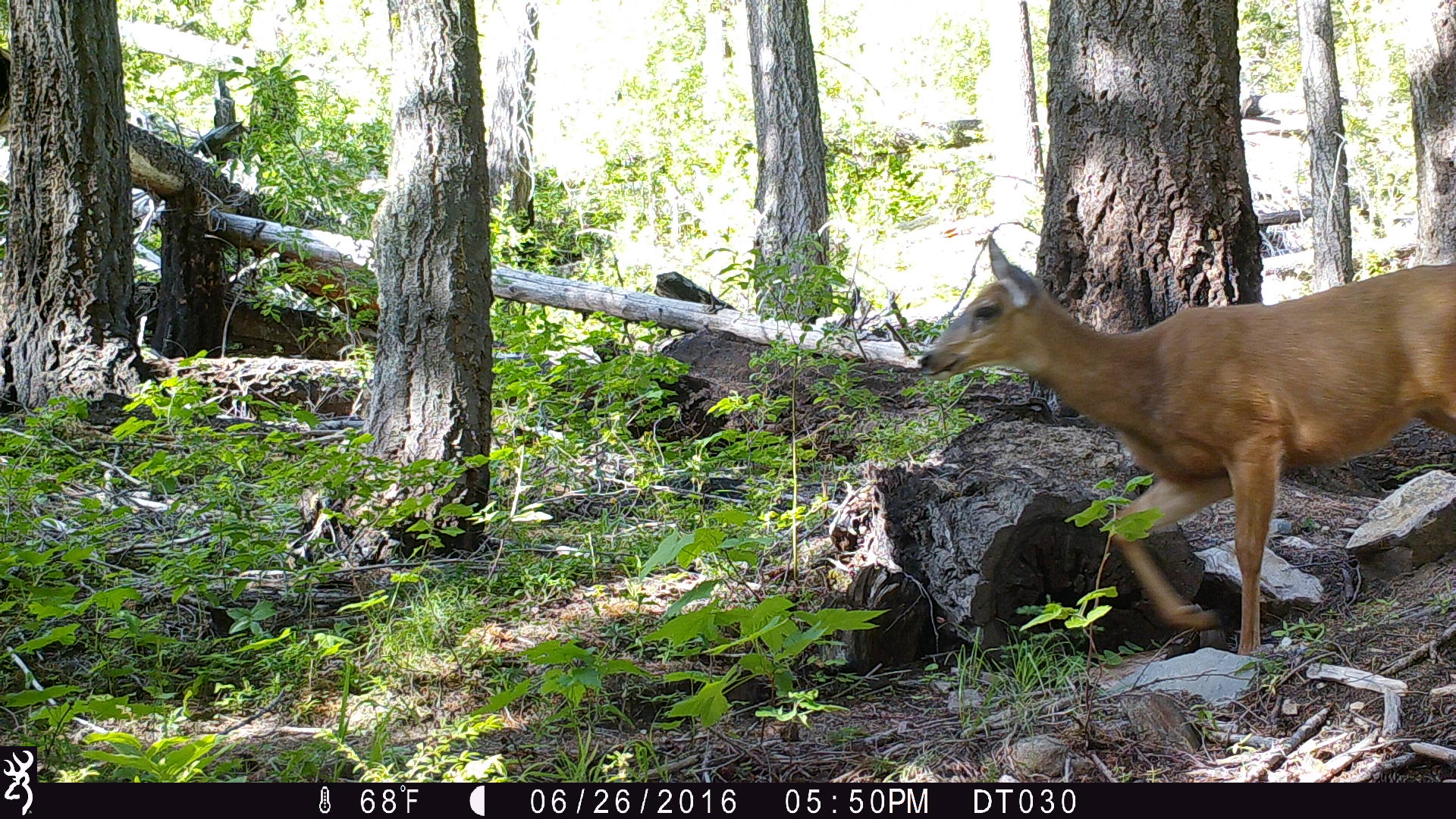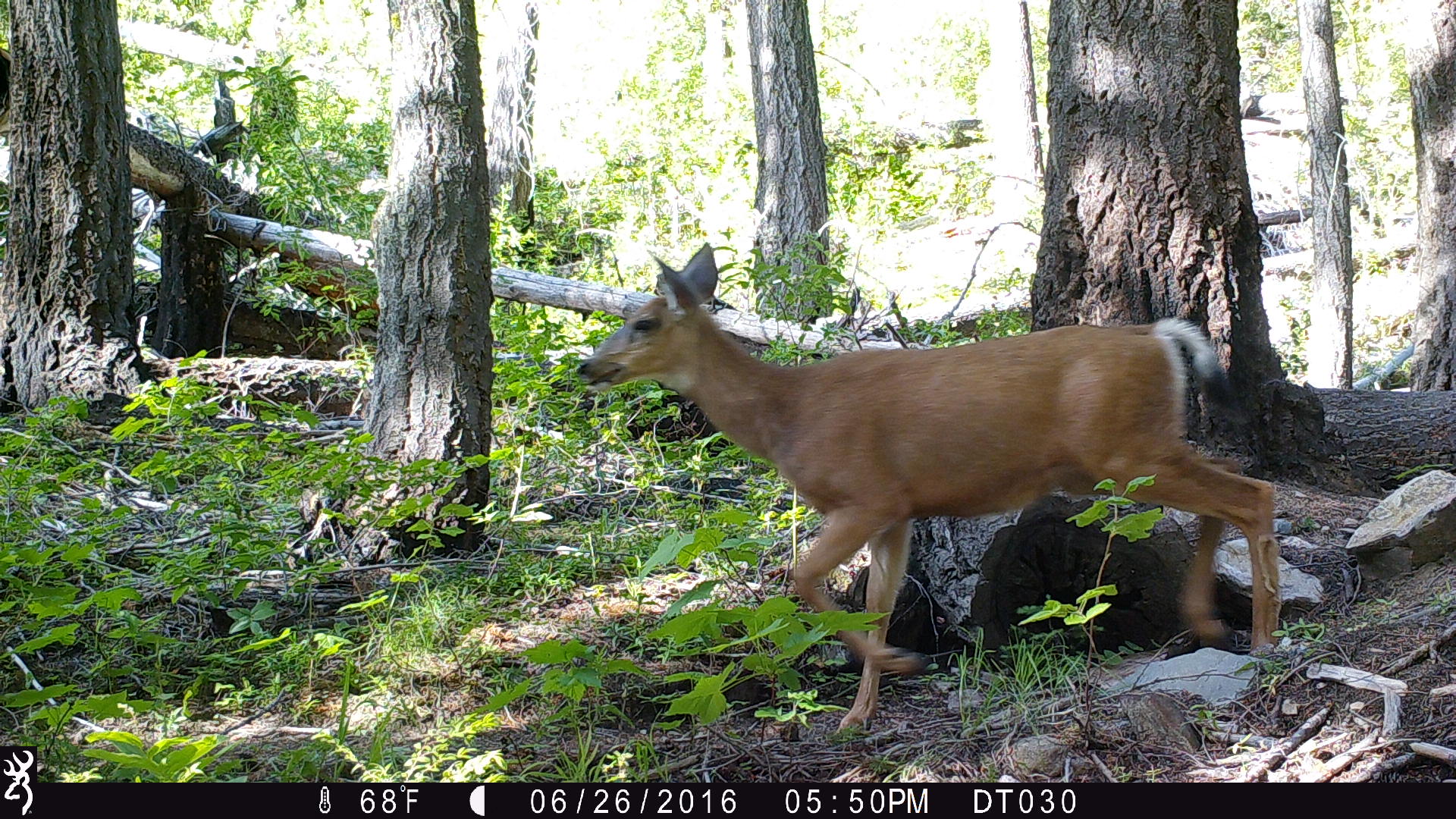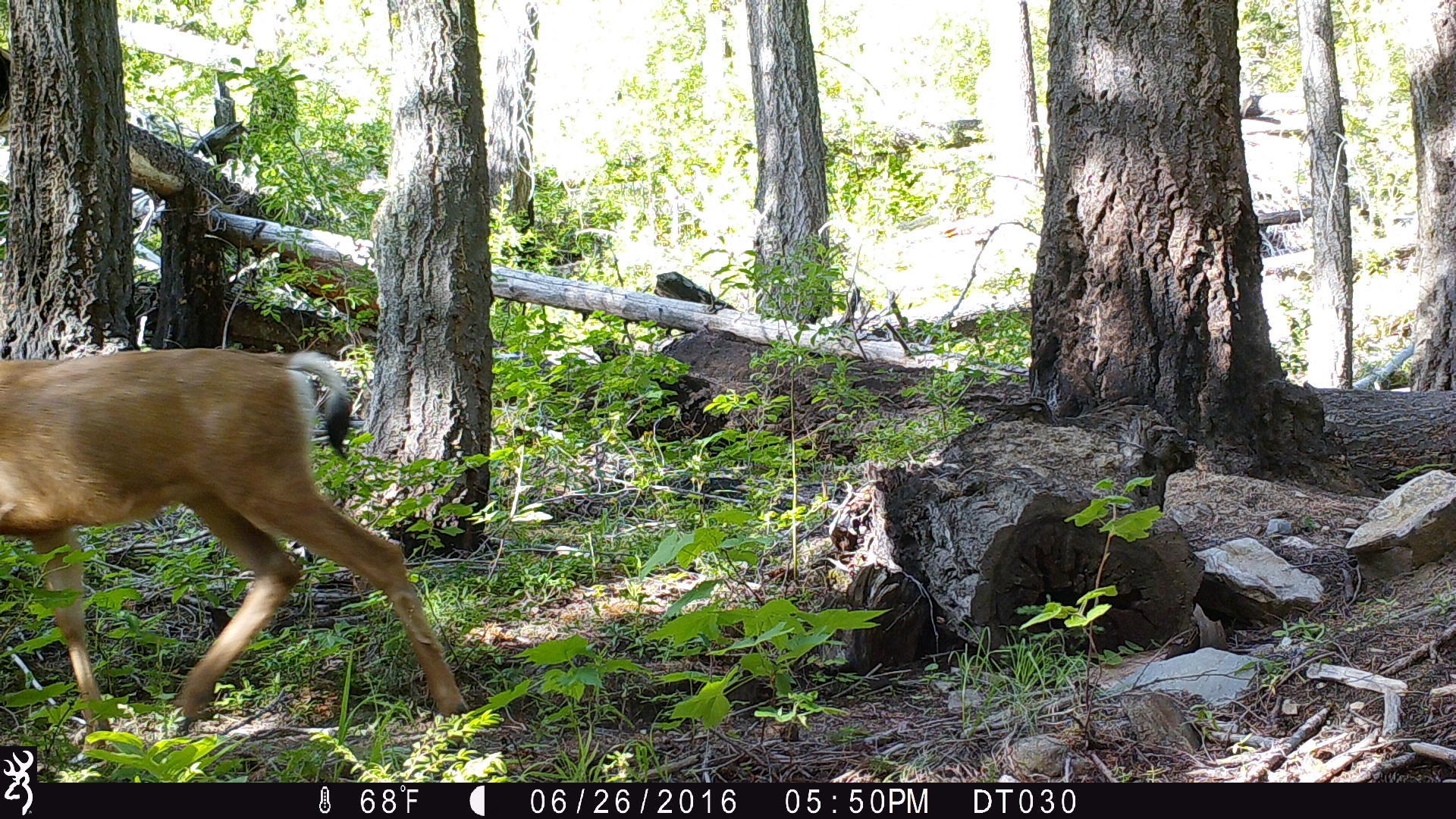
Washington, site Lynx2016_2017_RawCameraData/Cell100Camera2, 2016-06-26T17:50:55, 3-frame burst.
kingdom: Animalia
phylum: Chordata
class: Mammalia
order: Artiodactyla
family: Cervidae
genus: Odocoileus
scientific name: Odocoileus hemionus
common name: mule deer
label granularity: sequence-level